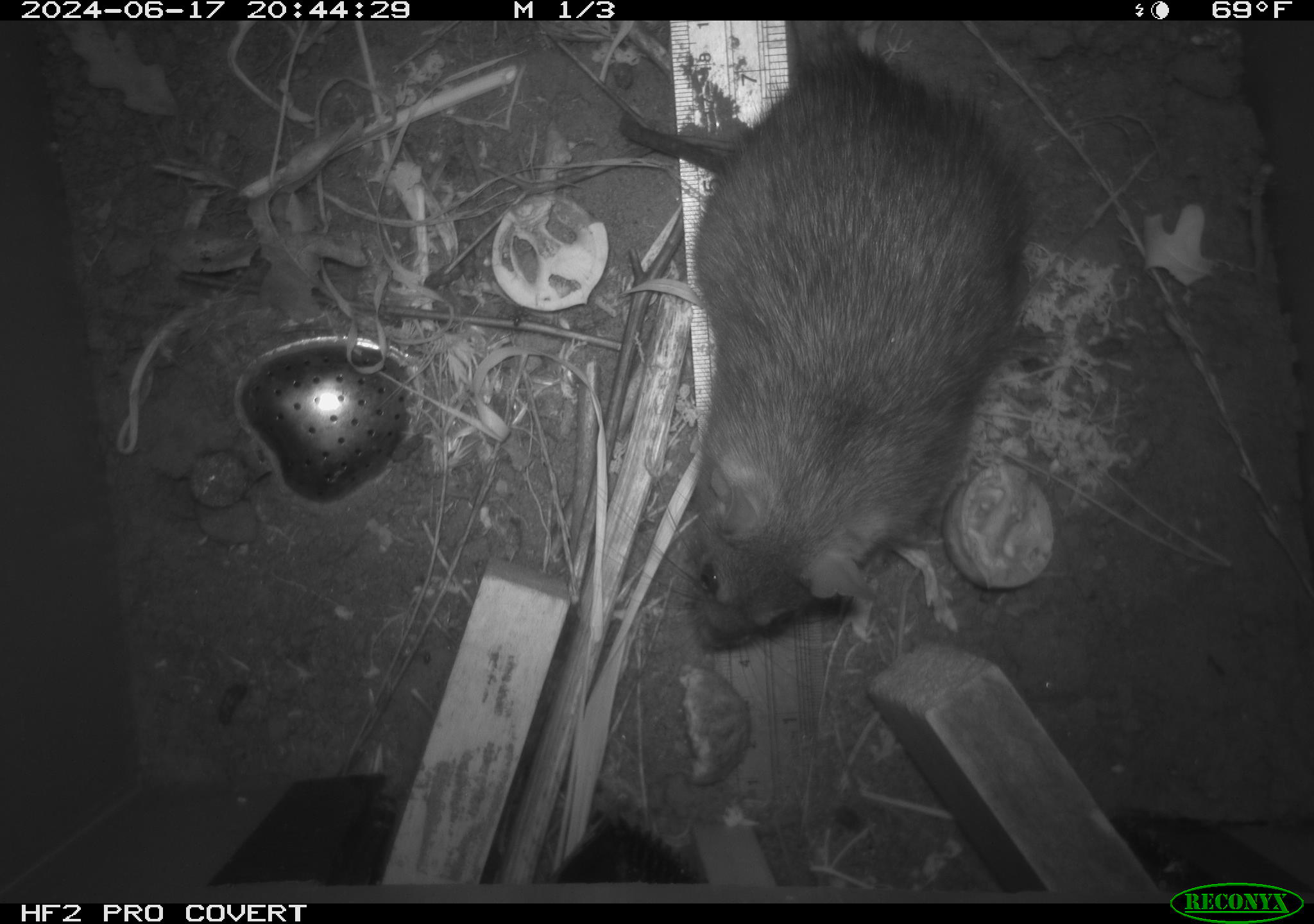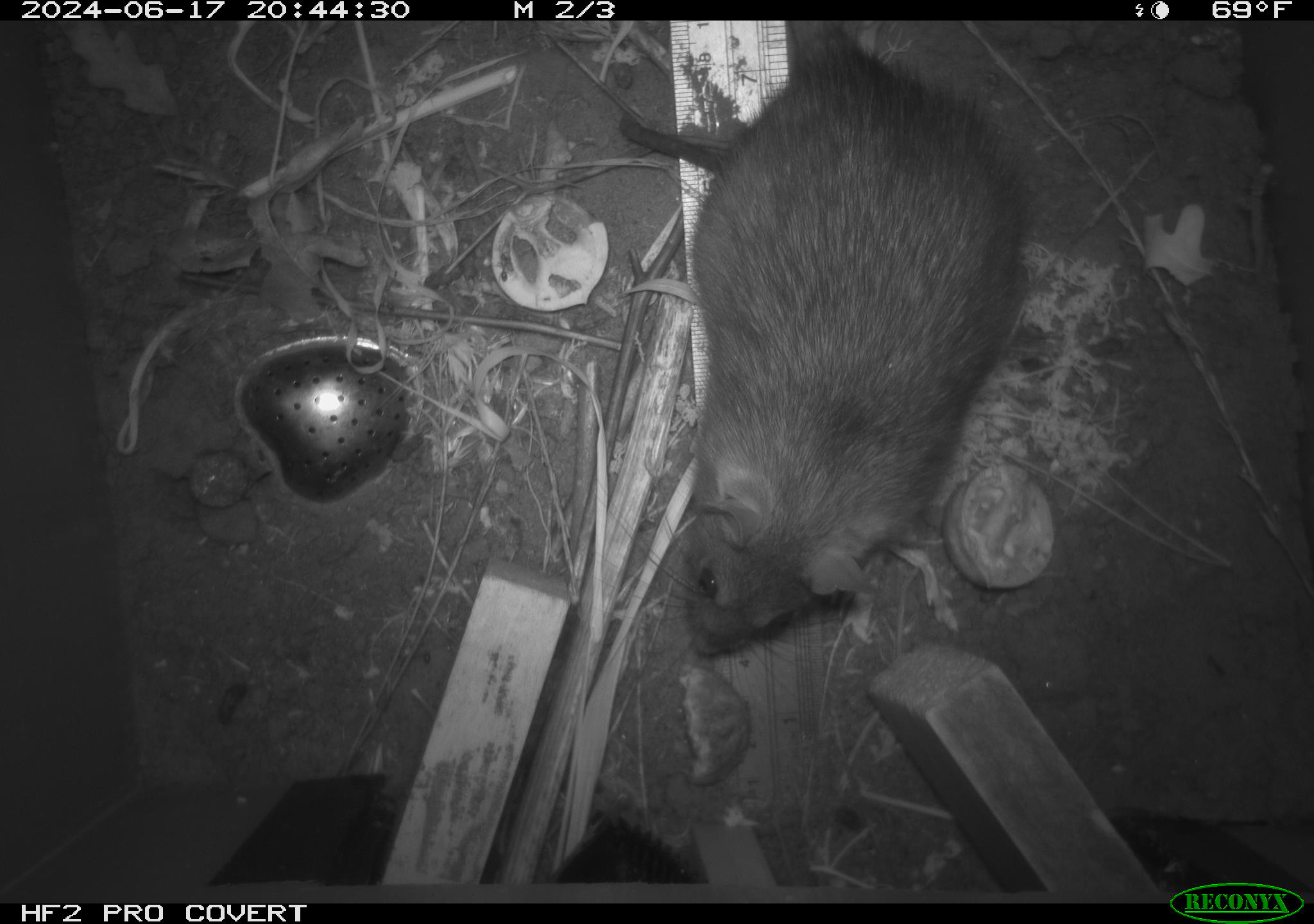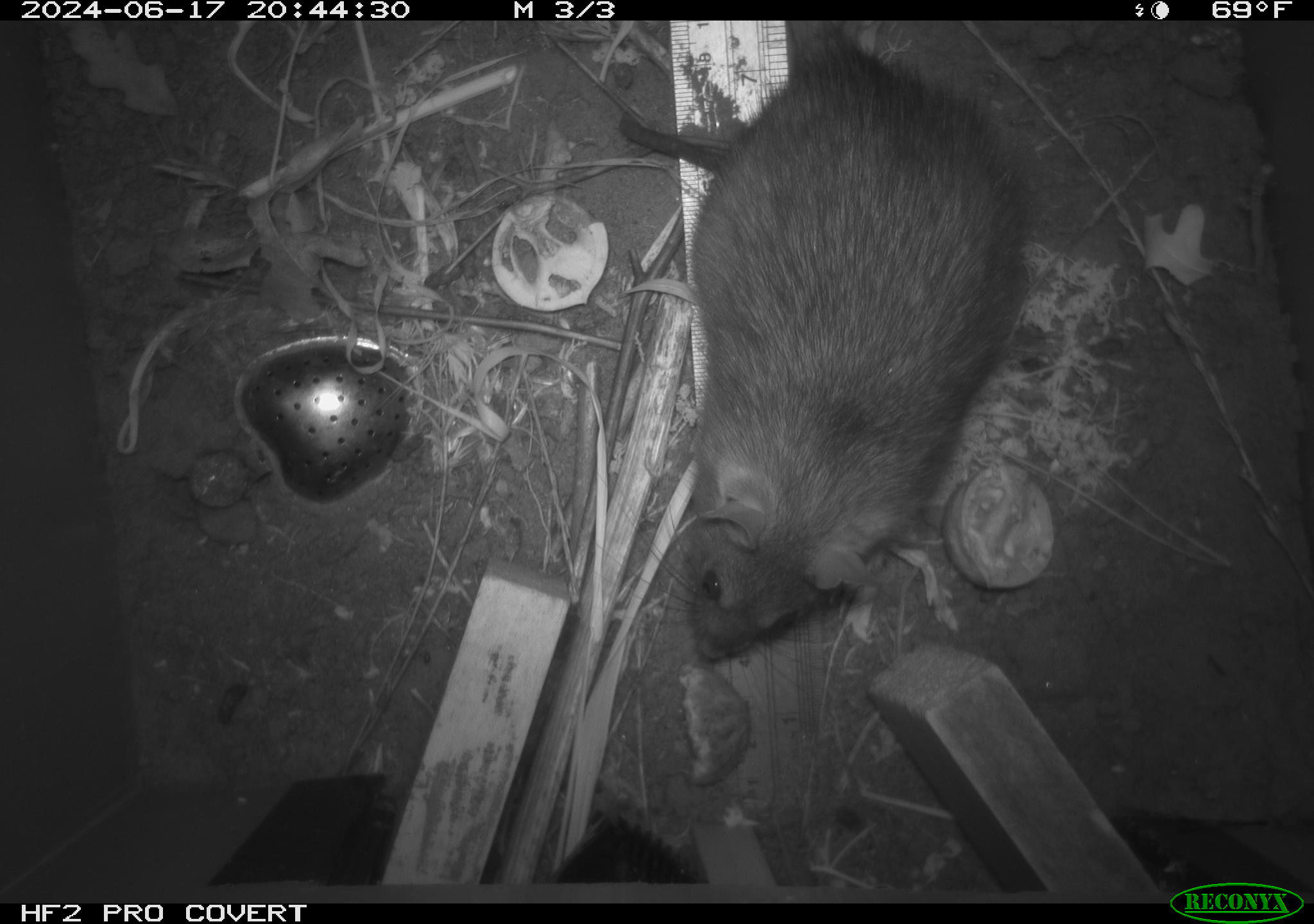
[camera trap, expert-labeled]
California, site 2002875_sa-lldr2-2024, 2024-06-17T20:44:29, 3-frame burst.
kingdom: Animalia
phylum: Chordata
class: Mammalia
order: Rodentia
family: Muridae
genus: Rattus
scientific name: Rattus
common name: rat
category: rattus species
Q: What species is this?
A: Rattus species (rat) (Rattus).